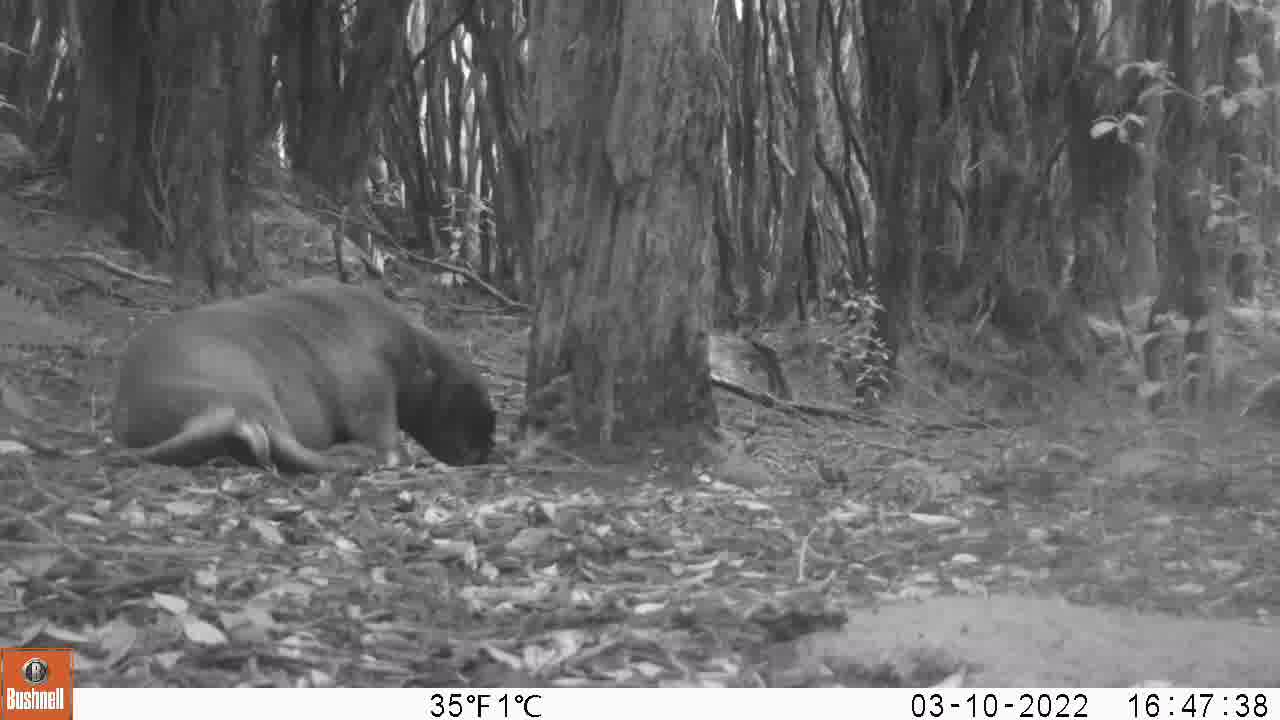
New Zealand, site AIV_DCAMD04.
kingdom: Animalia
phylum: Chordata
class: Mammalia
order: Carnivora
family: Otariidae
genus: Phocarctos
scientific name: Phocarctos hookeri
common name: new zealand sea lion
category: sealion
Sealion (new zealand sea lion) (Phocarctos hookeri).